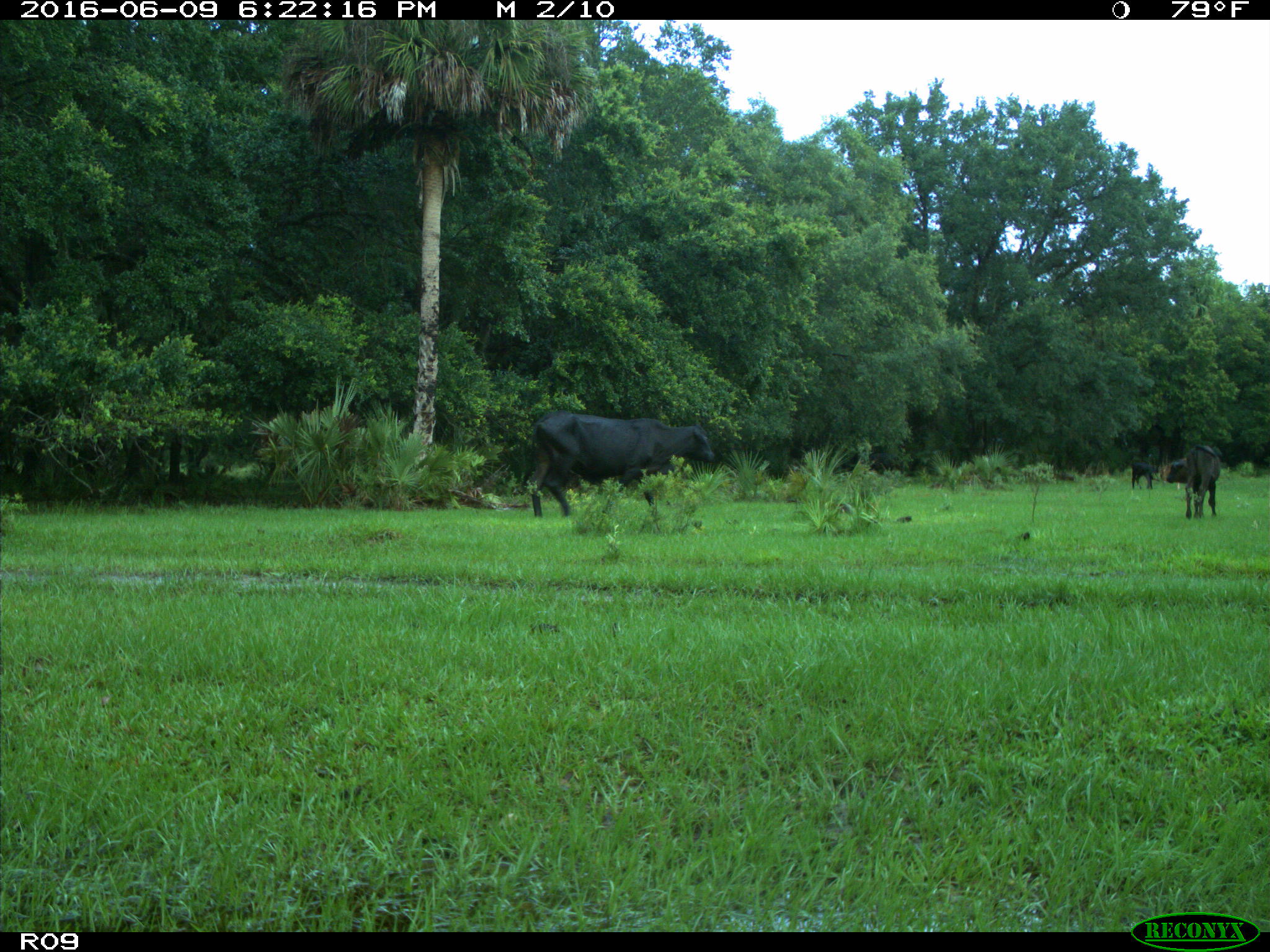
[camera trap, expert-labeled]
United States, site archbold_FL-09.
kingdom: Animalia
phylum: Chordata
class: Mammalia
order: Artiodactyla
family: Bovidae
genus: Bos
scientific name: Bos taurus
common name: domestic cow